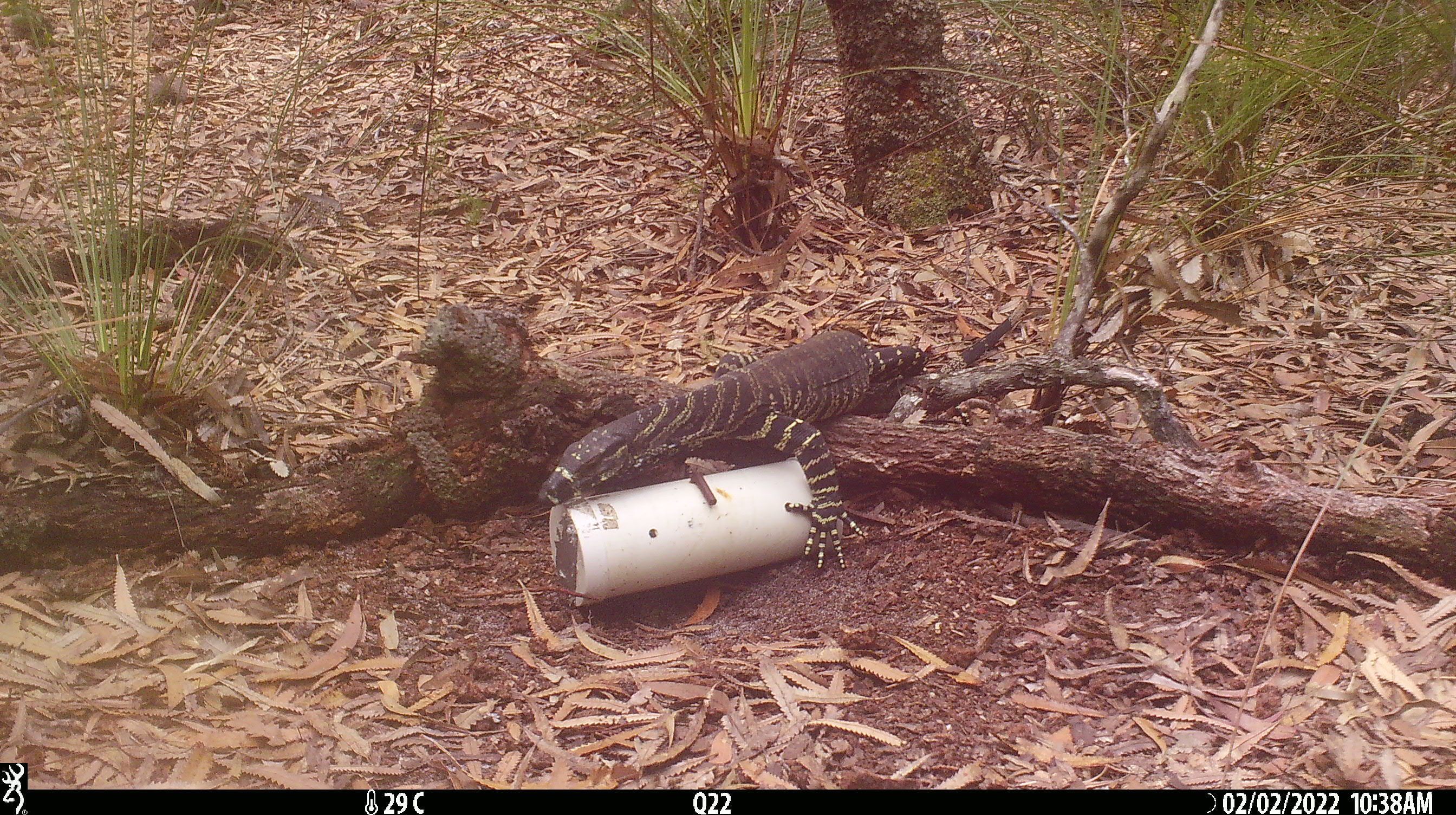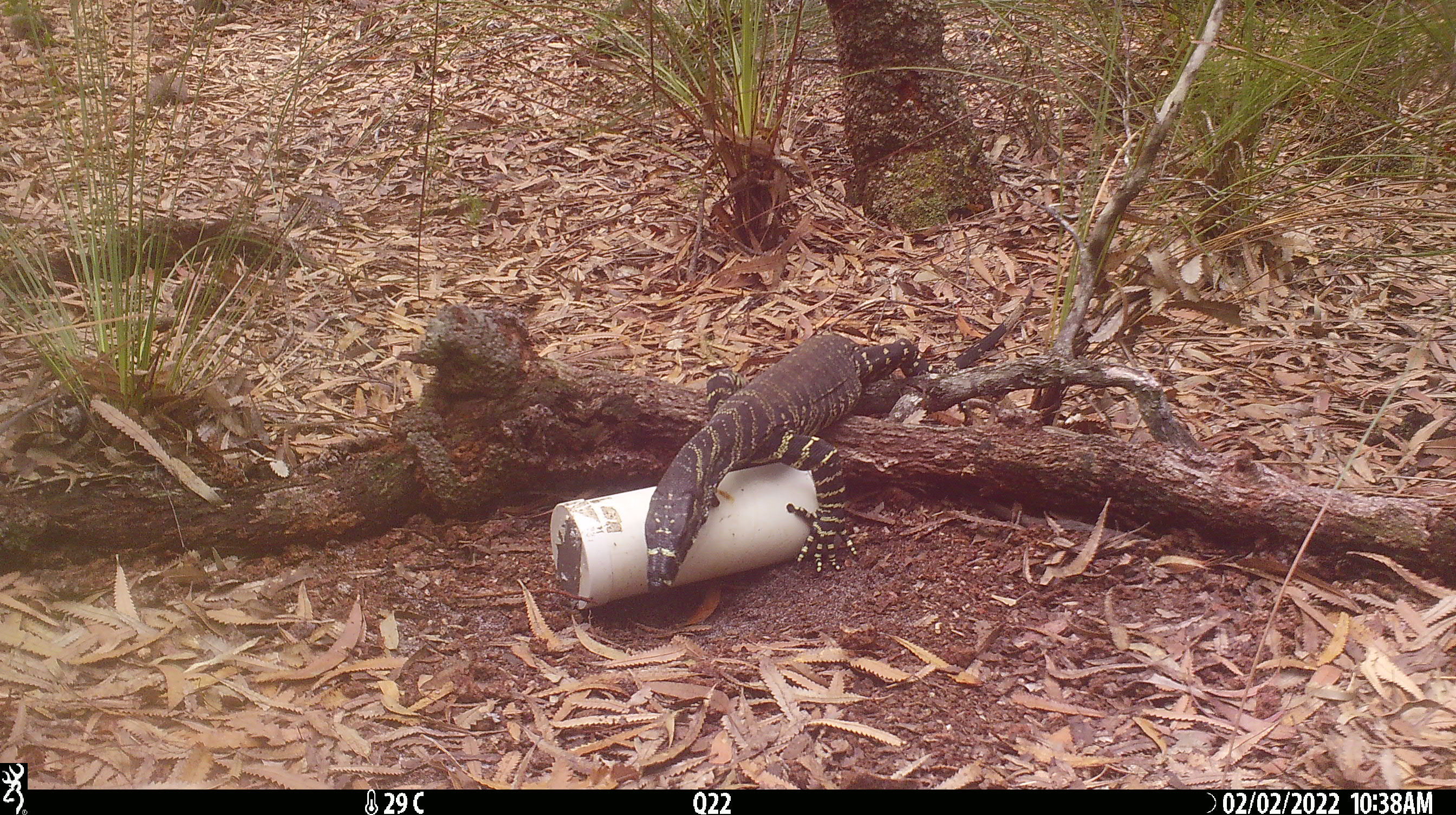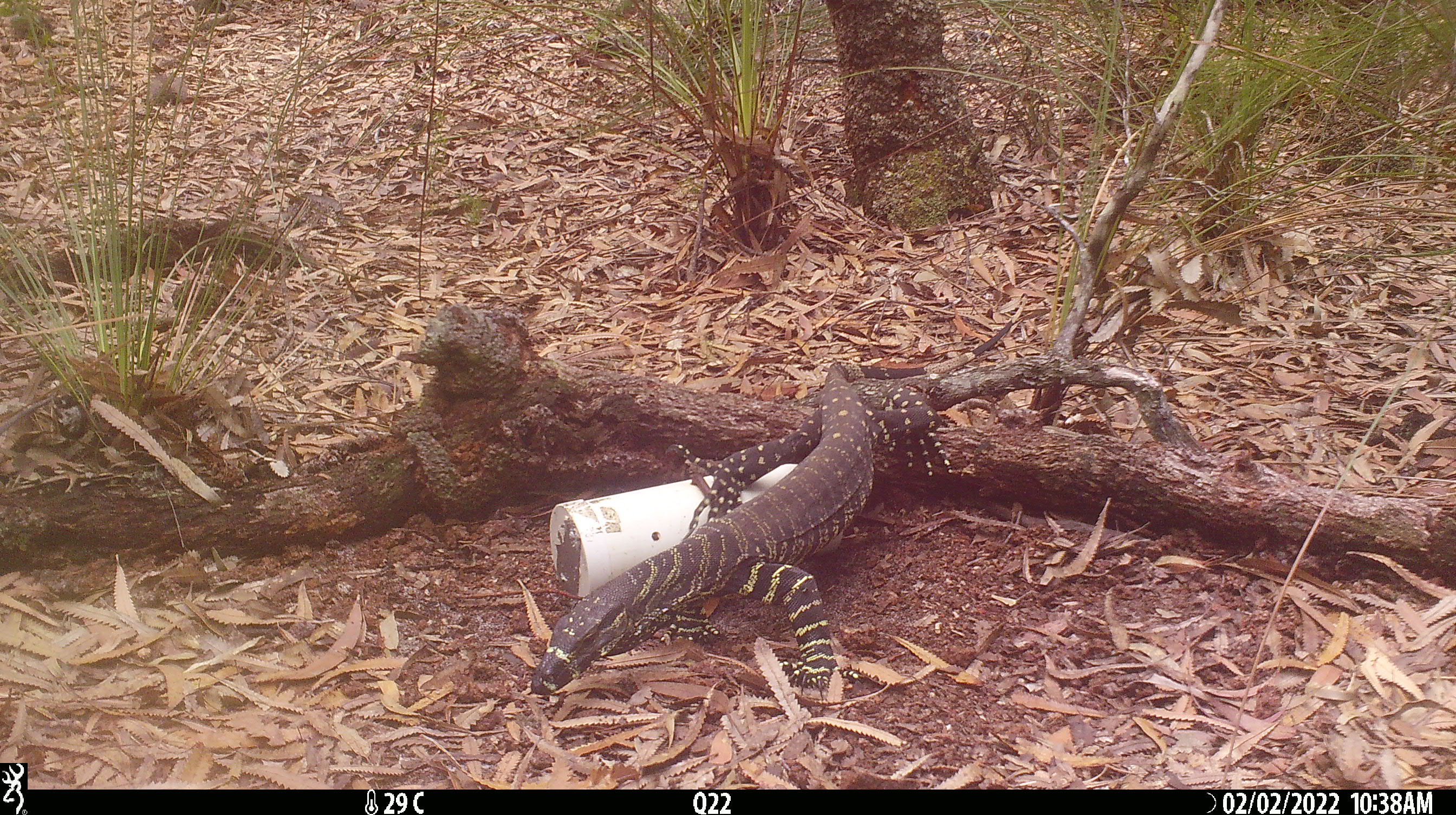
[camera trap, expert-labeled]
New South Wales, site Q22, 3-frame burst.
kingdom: Animalia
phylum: Chordata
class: Reptilia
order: Squamata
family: Varanidae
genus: Varanus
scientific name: Varanus varius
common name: lace monitor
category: goanna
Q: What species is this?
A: Goanna (lace monitor) (Varanus varius).